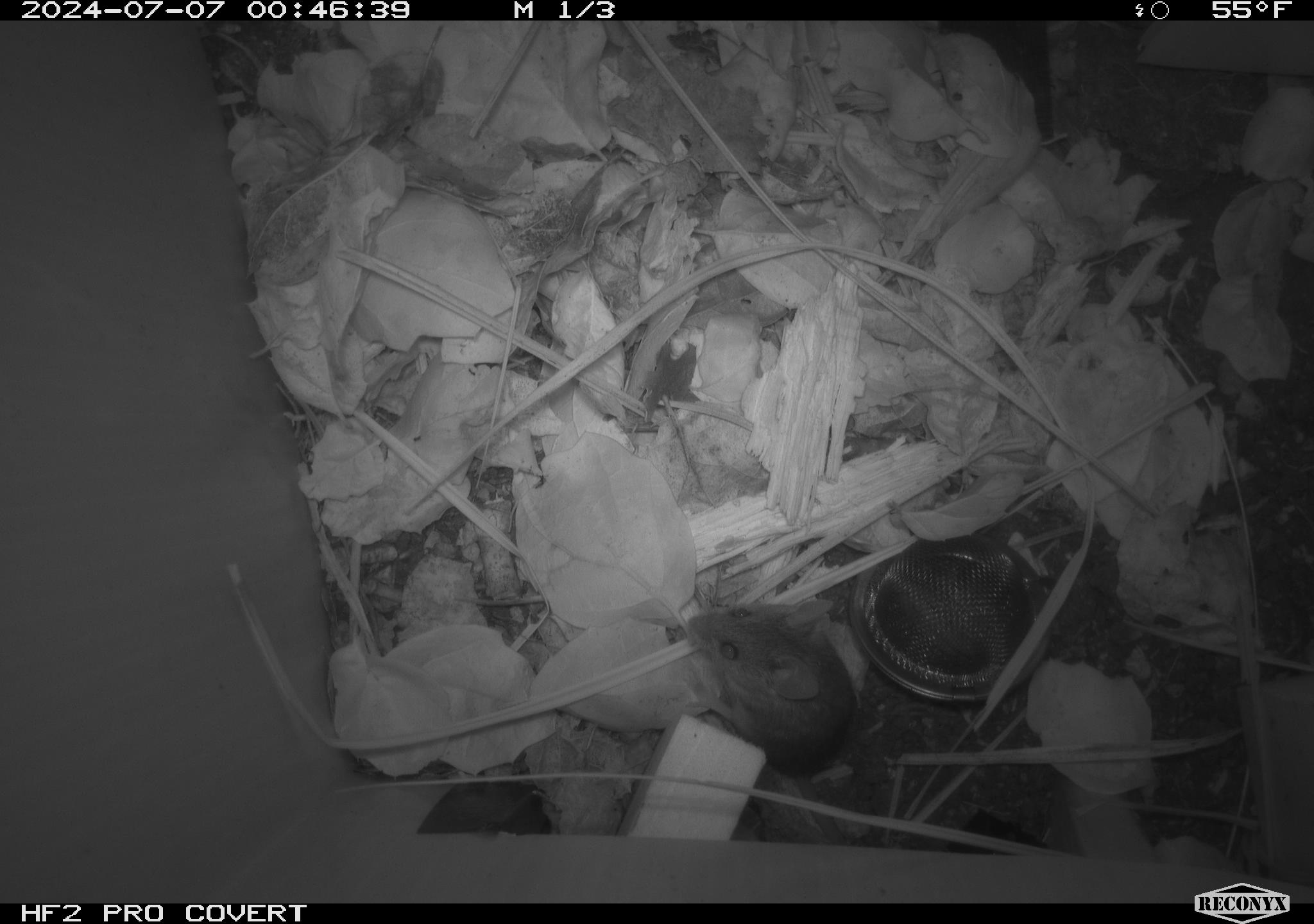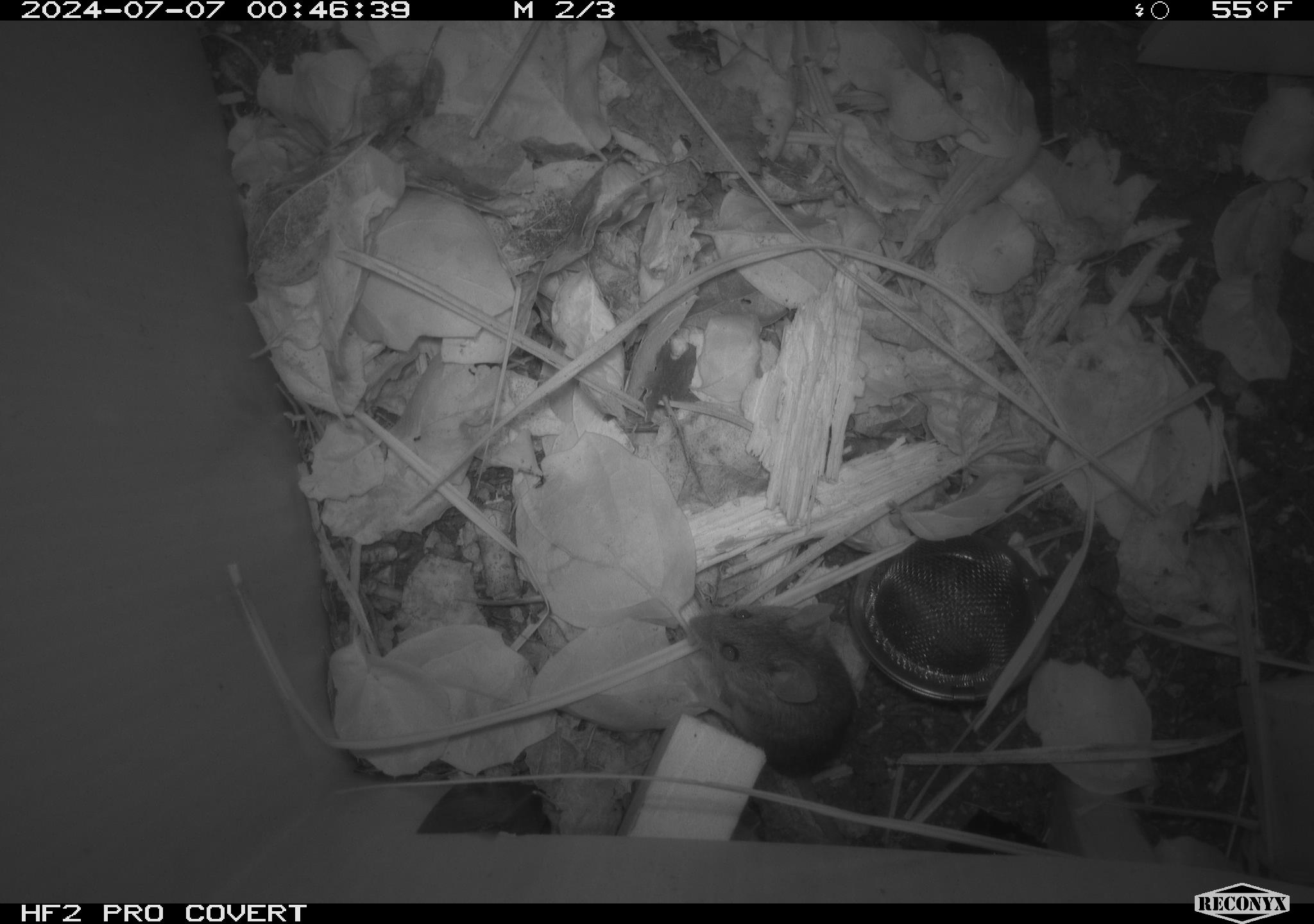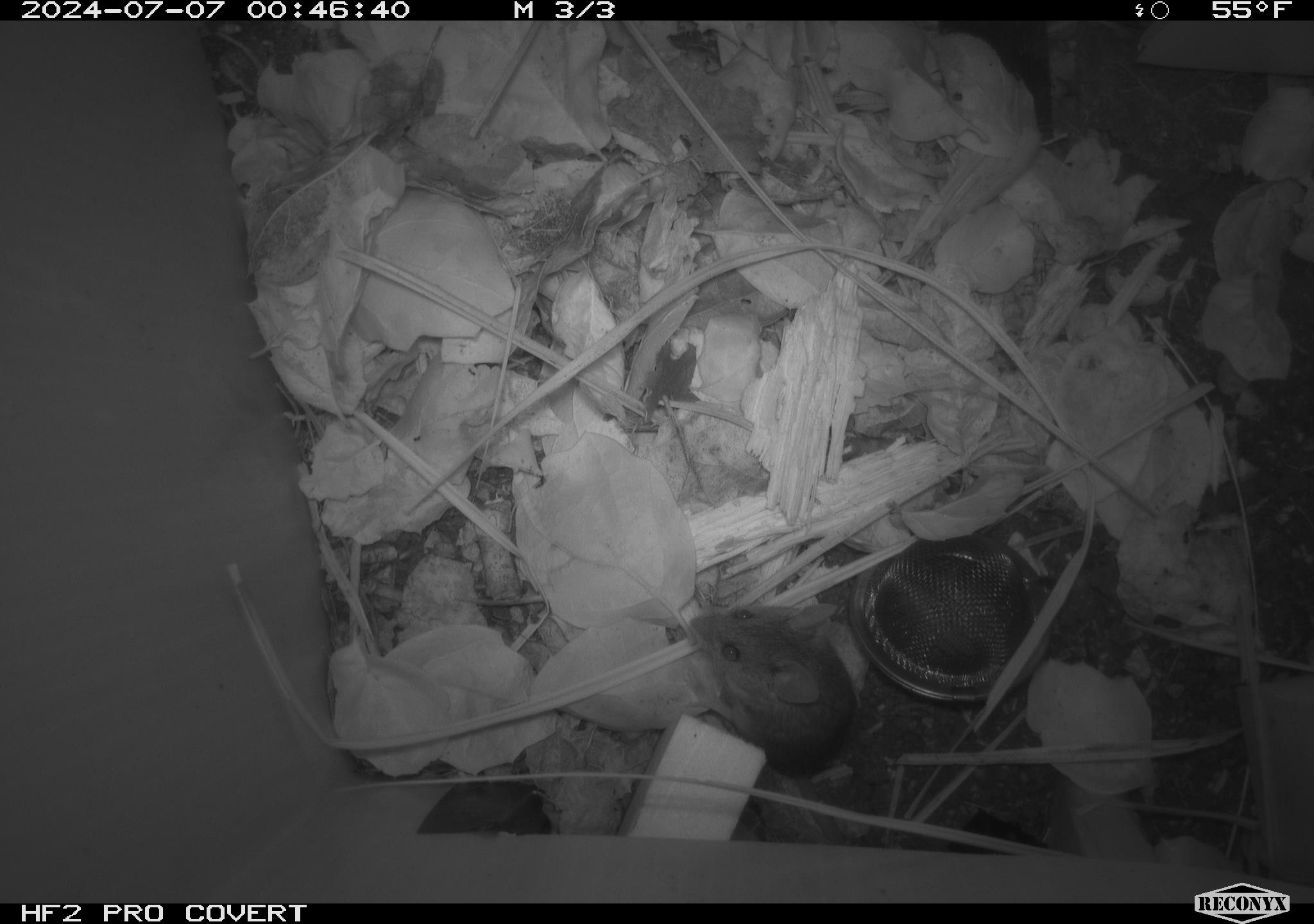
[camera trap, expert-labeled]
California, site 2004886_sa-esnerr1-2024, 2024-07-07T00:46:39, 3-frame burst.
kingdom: Animalia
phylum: Chordata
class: Mammalia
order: Rodentia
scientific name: Rodentia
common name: rodent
Rodent (Rodentia).